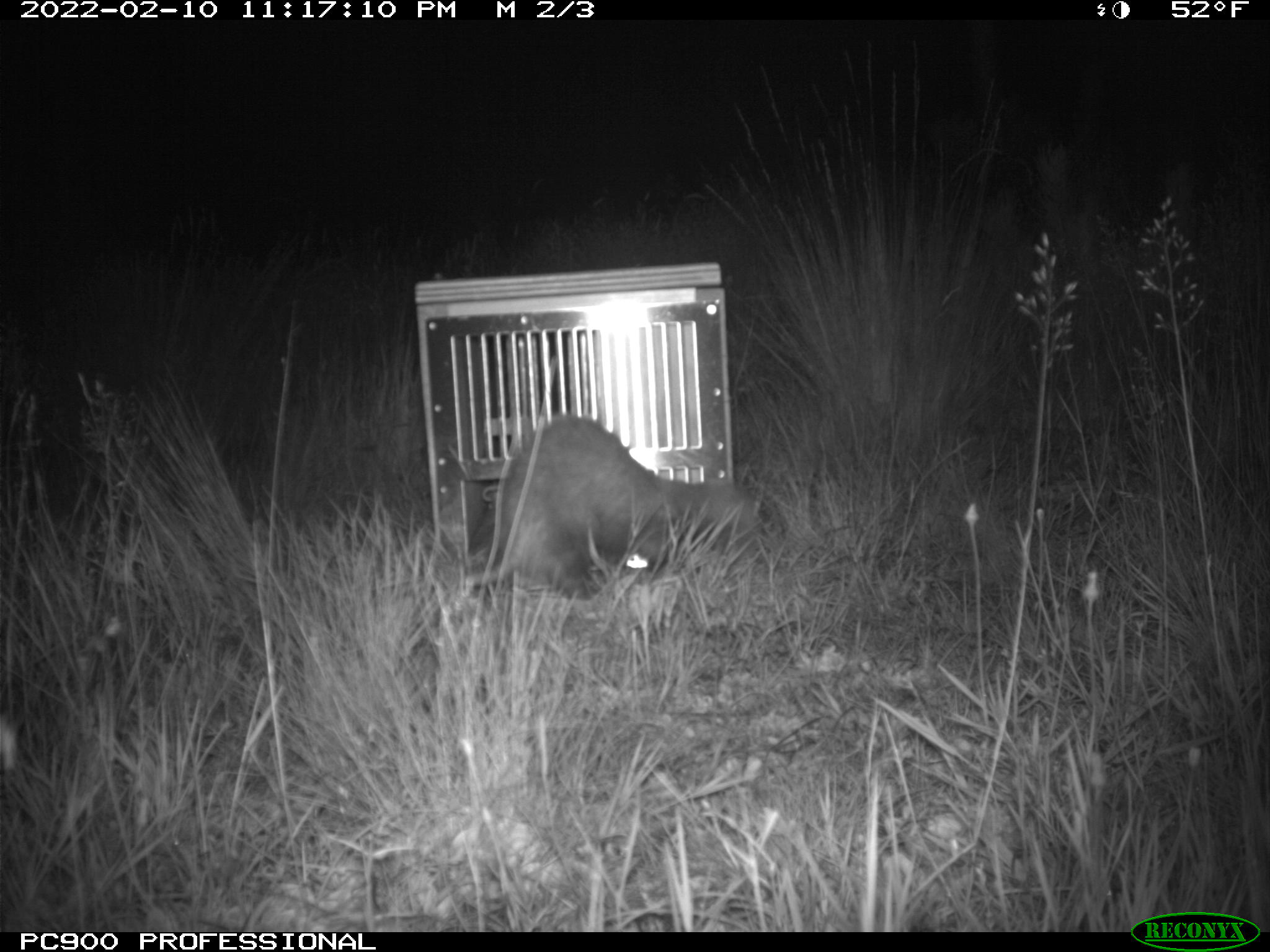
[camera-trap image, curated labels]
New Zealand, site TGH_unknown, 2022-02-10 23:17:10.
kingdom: Animalia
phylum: Chordata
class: Mammalia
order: Carnivora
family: Mustelidae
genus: Mustela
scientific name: Mustela furo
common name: ferret